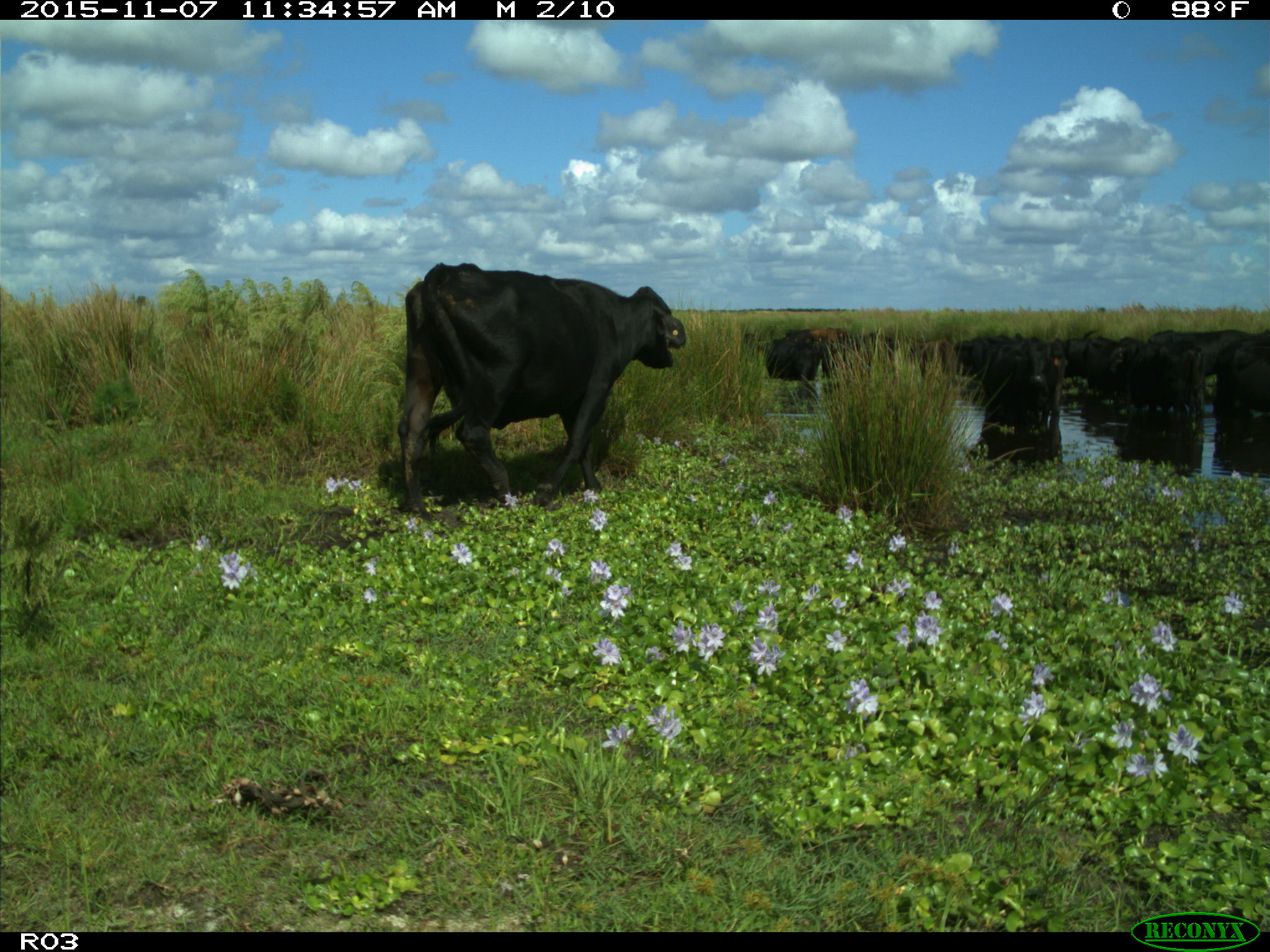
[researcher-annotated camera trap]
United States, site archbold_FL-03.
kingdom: Animalia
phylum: Chordata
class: Mammalia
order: Artiodactyla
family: Bovidae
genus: Bos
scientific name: Bos taurus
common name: domestic cow